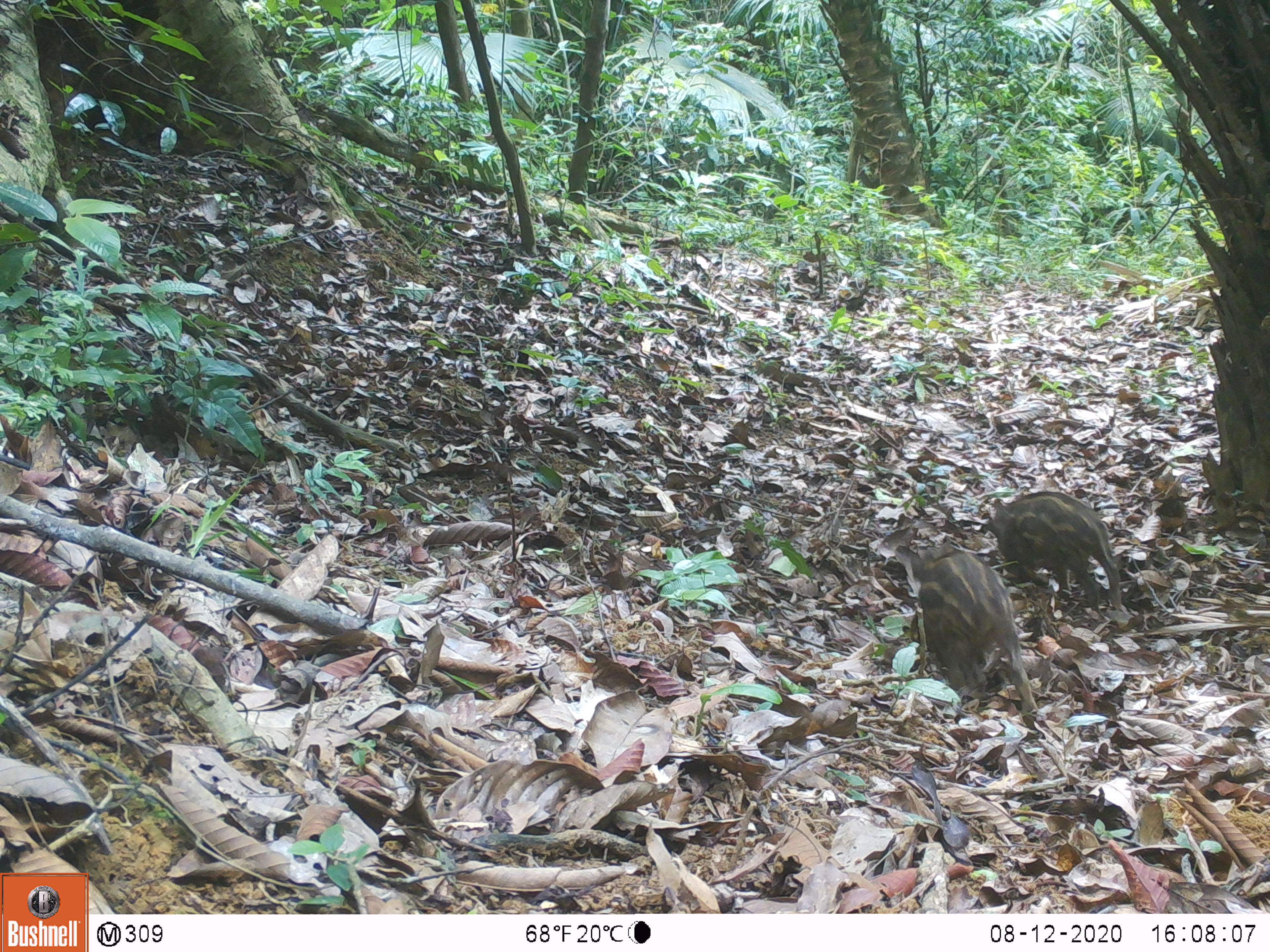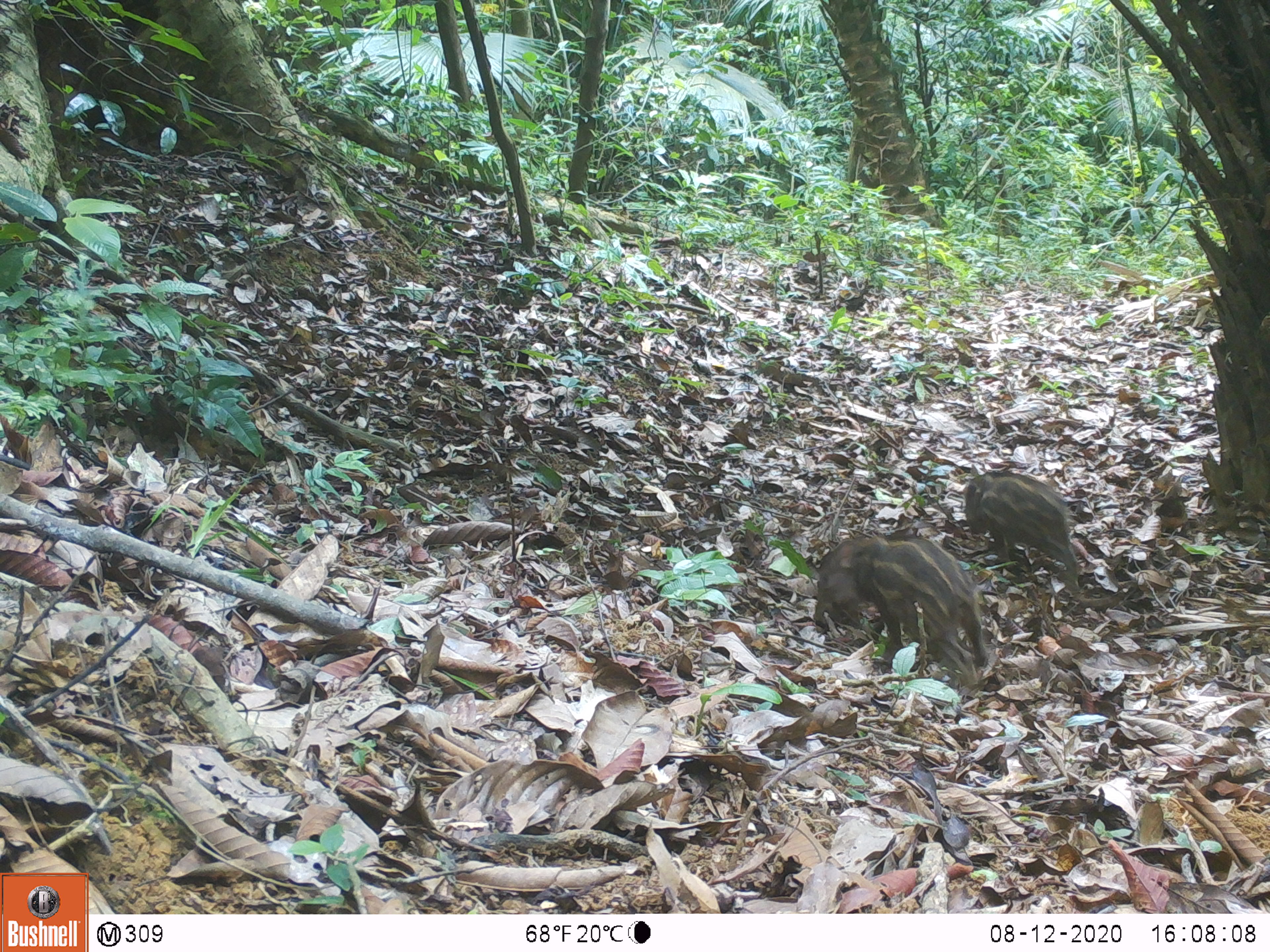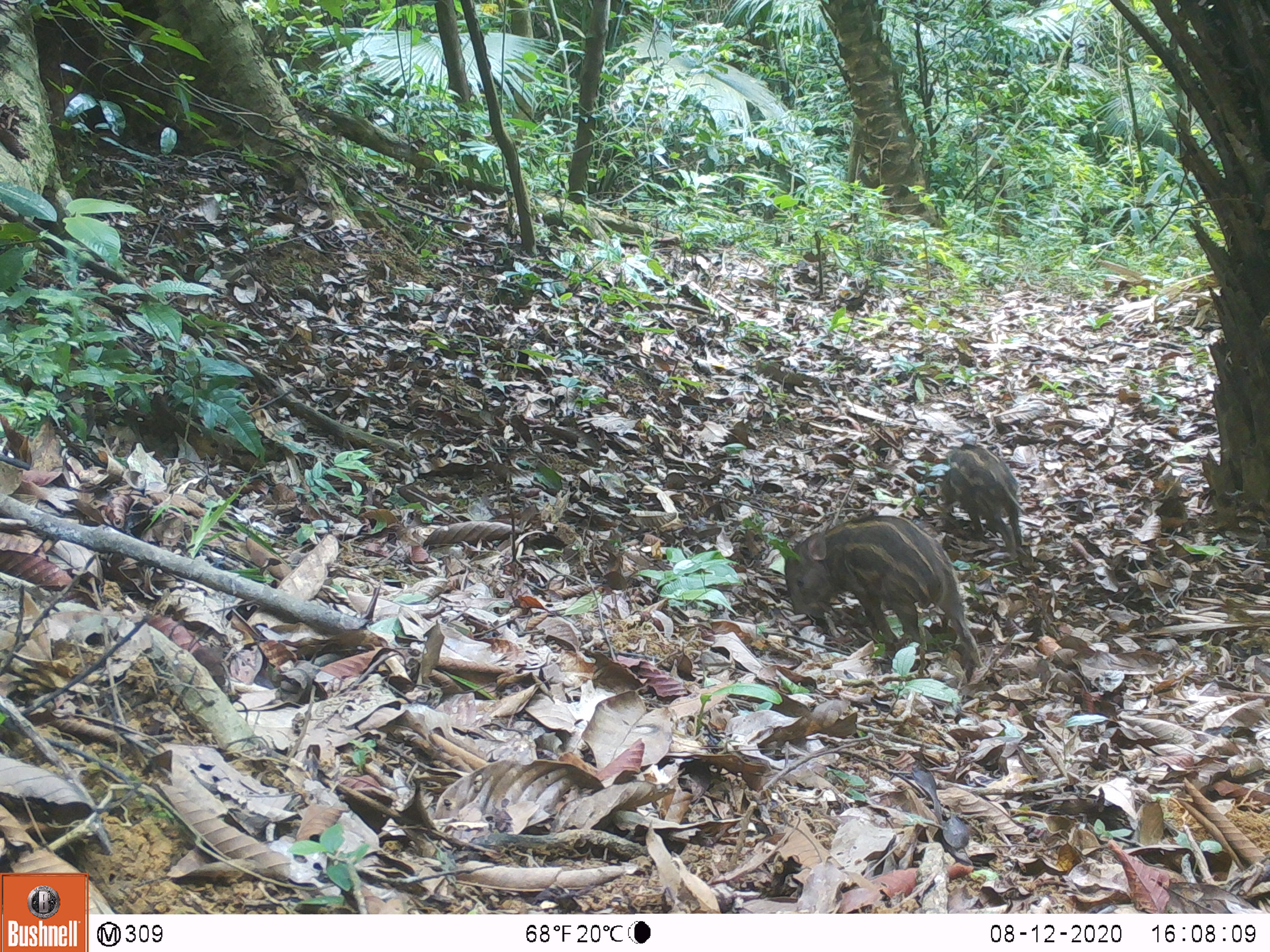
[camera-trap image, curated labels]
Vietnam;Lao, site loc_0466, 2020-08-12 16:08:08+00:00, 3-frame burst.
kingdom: Animalia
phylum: Chordata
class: Mammalia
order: Artiodactyla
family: Suidae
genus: Sus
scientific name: Sus scrofa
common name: eurasian wild pig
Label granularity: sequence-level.